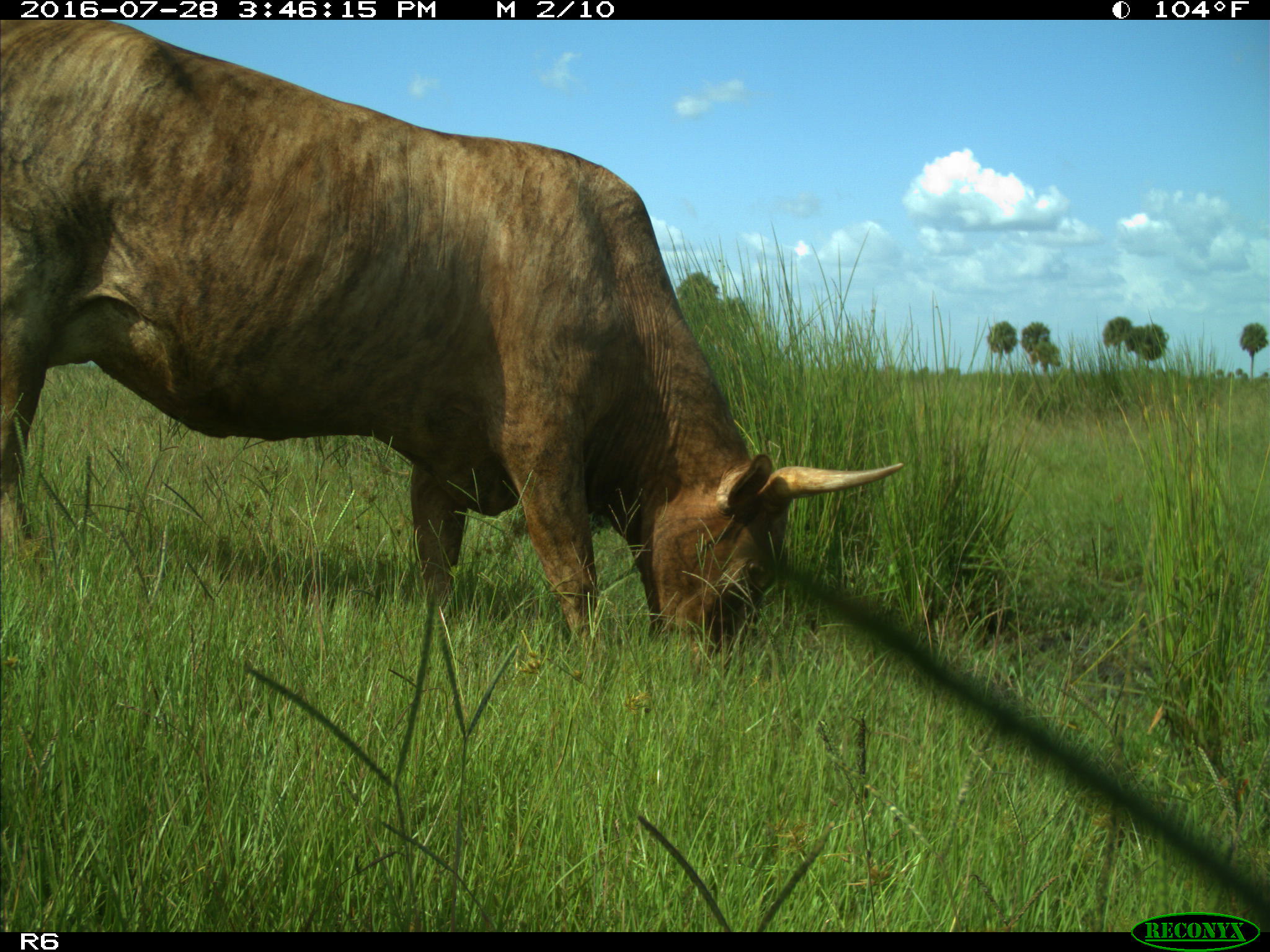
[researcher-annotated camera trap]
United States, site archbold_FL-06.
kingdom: Animalia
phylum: Chordata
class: Mammalia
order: Artiodactyla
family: Bovidae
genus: Bos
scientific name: Bos taurus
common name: domestic cow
Bos taurus (domestic cow).